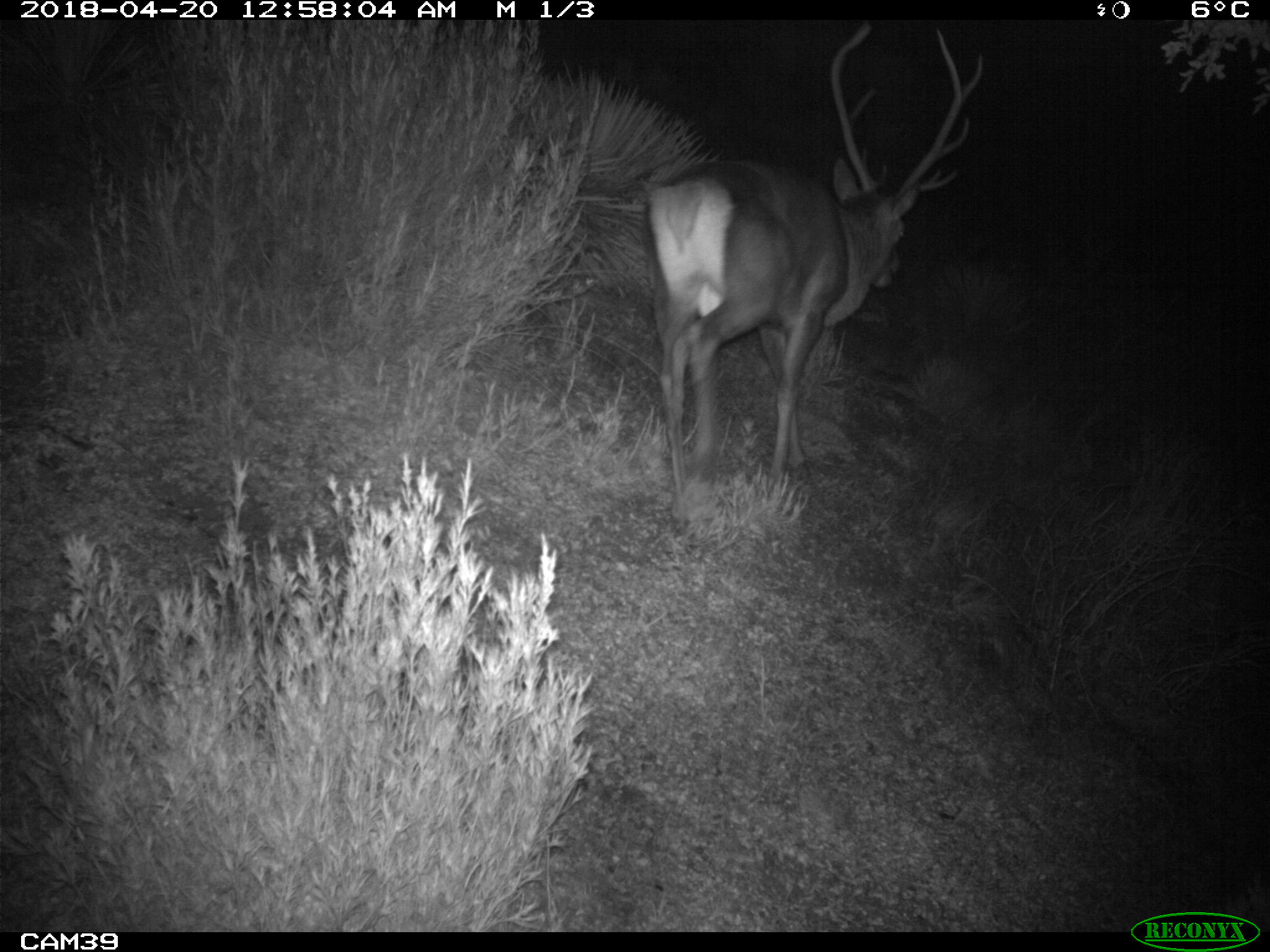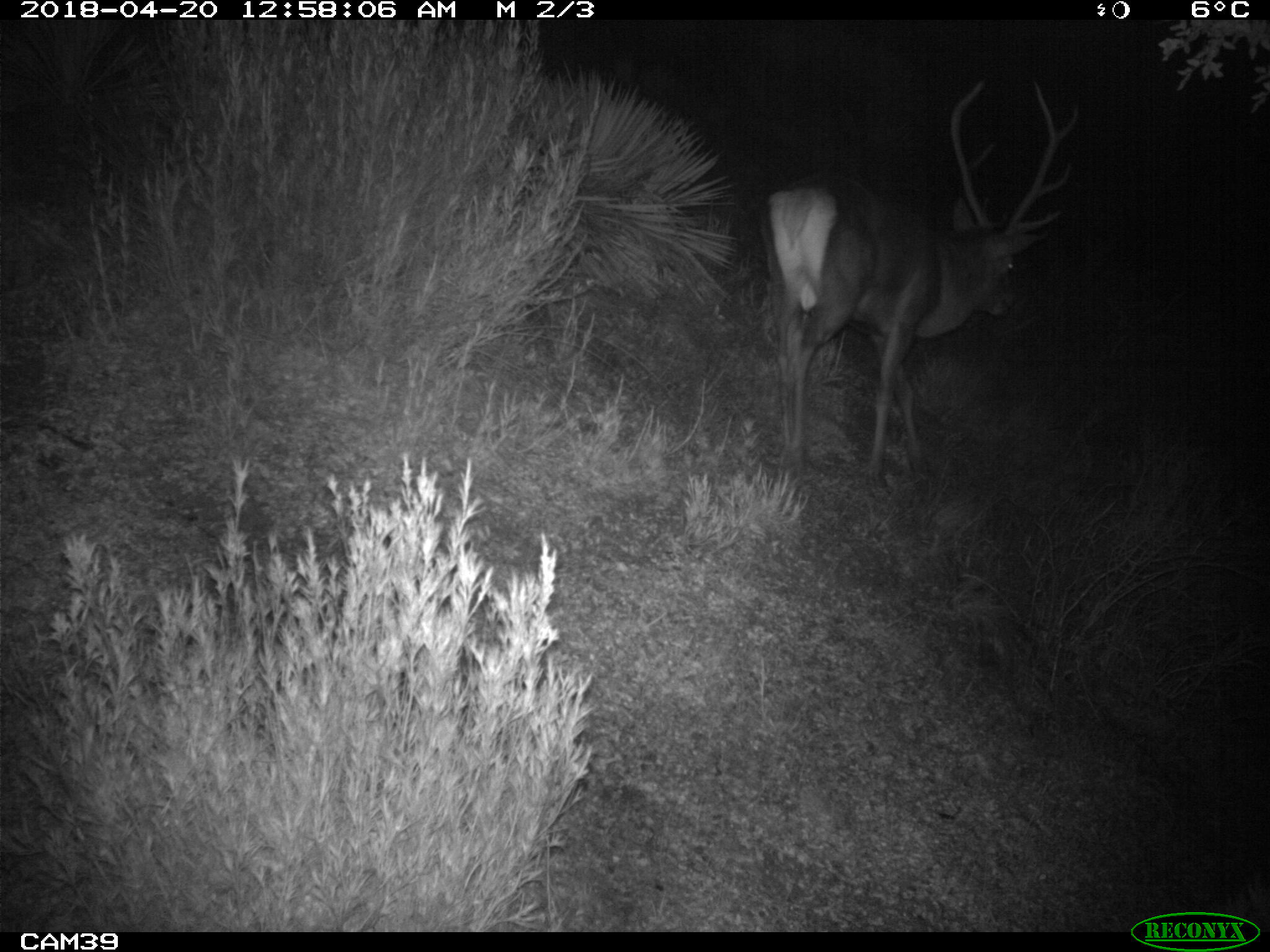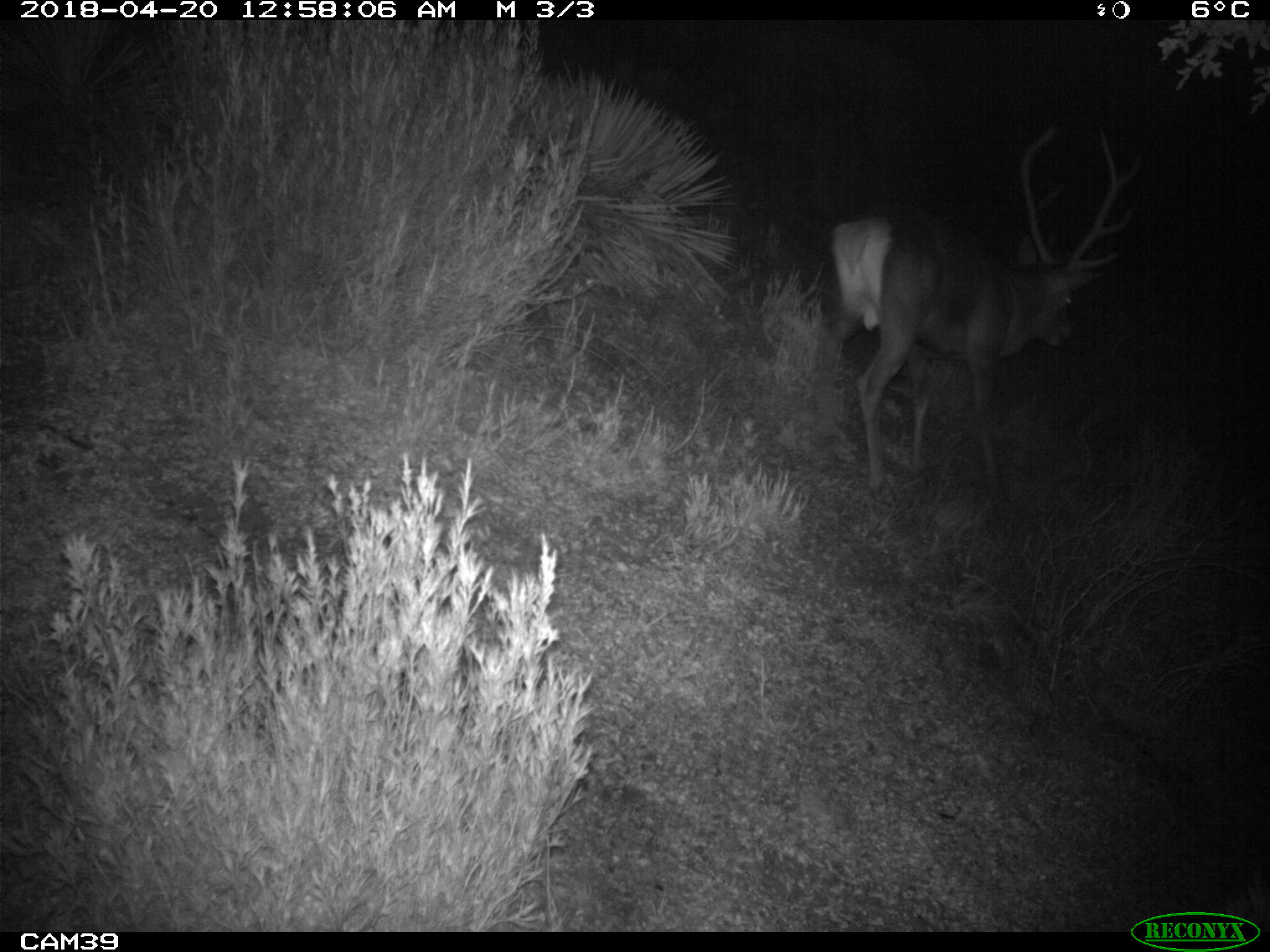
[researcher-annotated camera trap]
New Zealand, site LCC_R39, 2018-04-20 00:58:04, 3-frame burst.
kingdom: Animalia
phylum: Chordata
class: Mammalia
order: Artiodactyla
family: Cervidae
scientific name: Cervidae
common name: deer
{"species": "deer (Cervidae)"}